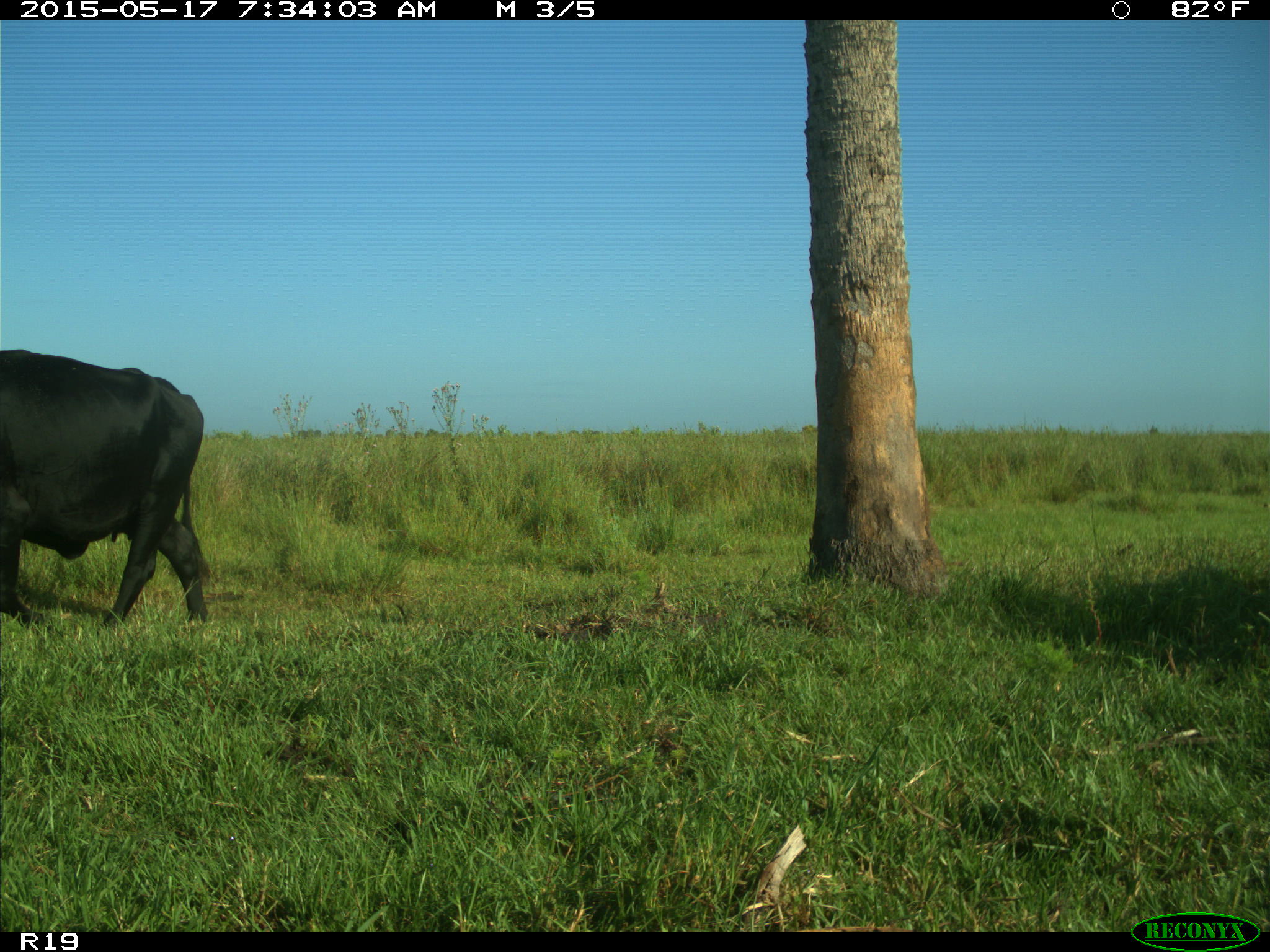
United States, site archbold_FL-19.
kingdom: Animalia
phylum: Chordata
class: Mammalia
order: Artiodactyla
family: Bovidae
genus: Bos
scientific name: Bos taurus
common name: domestic cow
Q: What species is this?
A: Bos taurus (domestic cow).